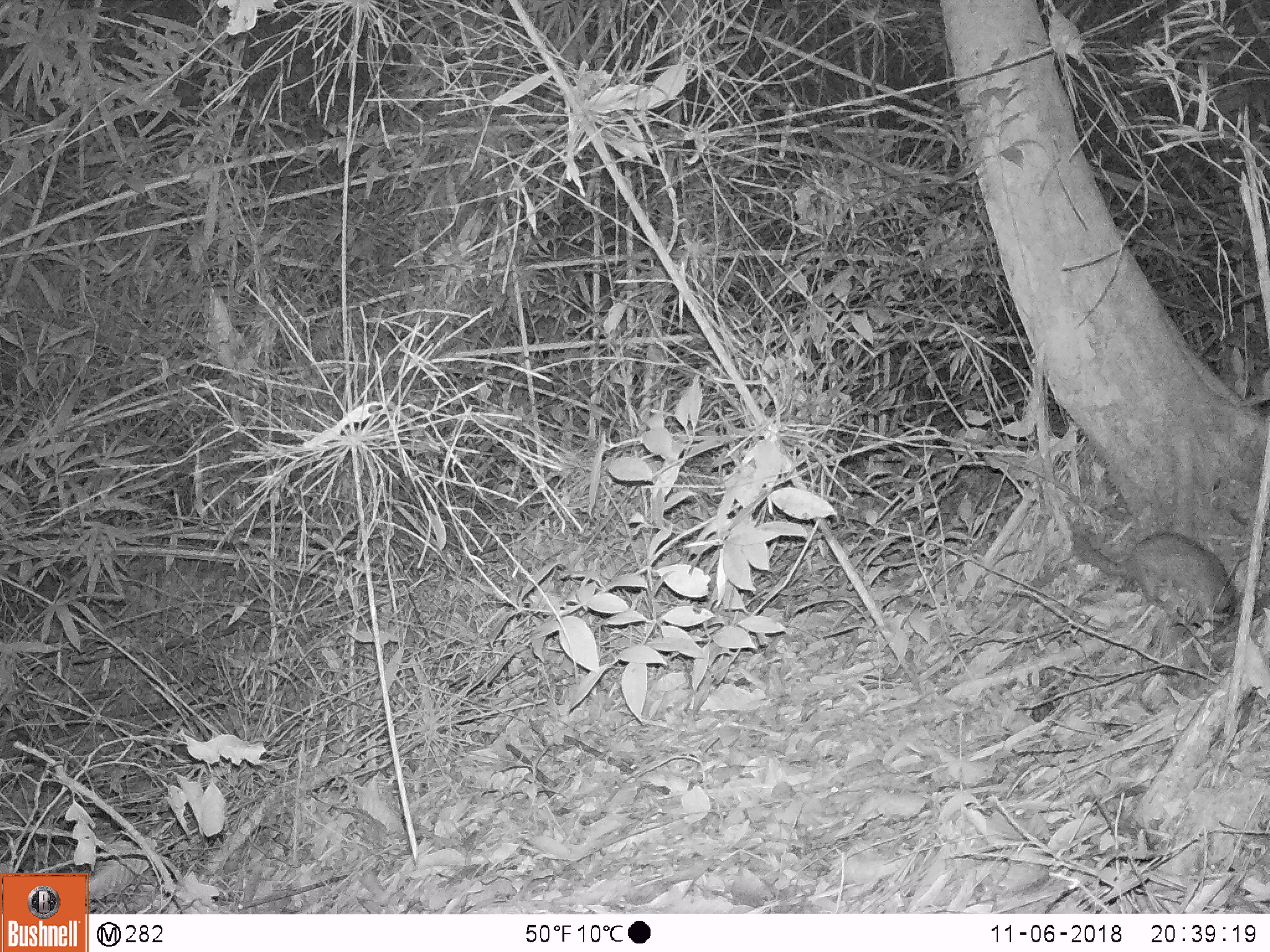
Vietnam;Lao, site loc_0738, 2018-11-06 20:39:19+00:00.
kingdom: Animalia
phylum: Chordata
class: Mammalia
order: Carnivora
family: Mustelidae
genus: Melogale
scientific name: Melogale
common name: ferret badger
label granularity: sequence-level